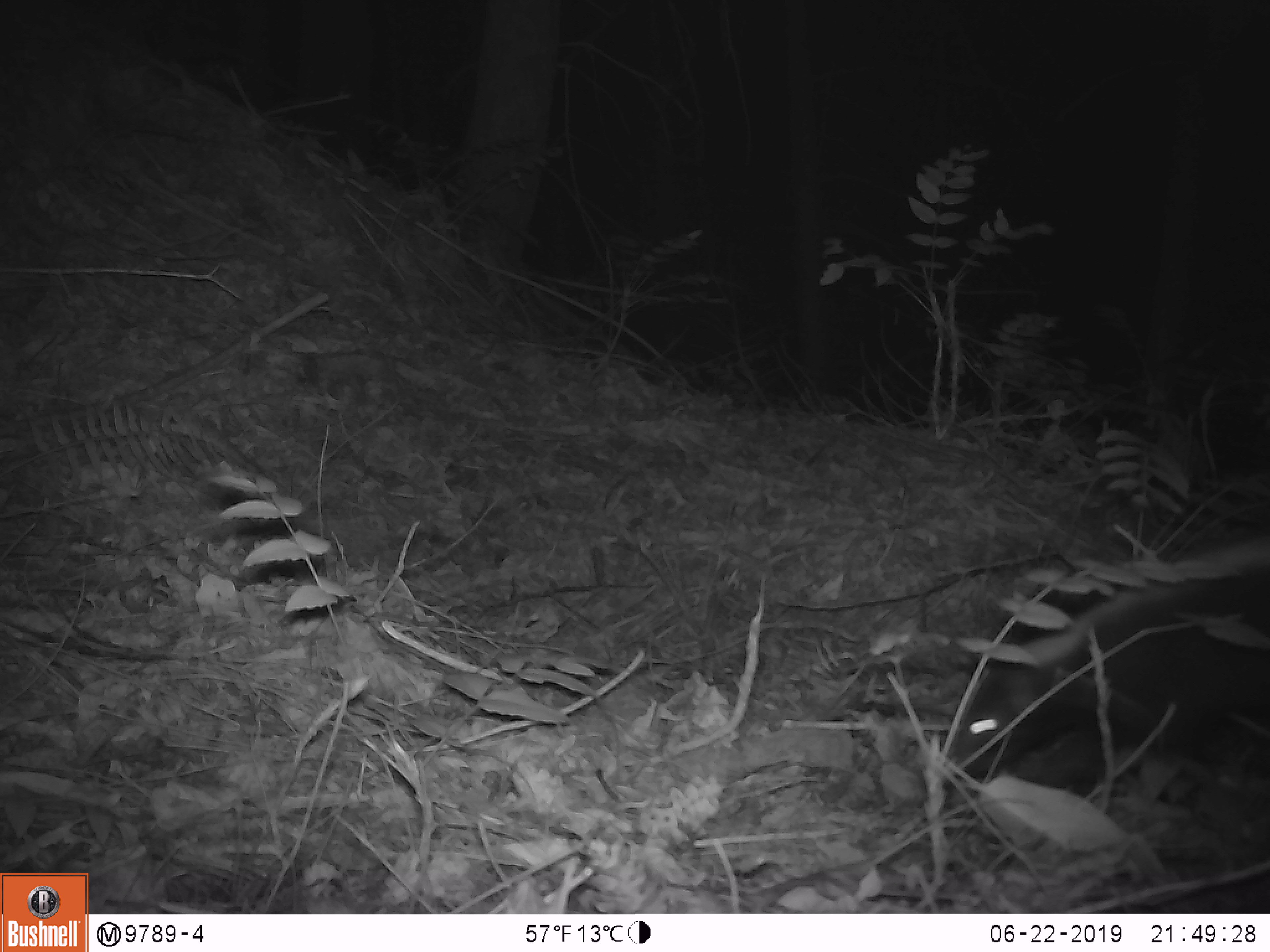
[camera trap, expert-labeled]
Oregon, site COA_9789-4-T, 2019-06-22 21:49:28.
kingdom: Animalia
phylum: Chordata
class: Mammalia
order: Carnivora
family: Mephitidae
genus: Mephitis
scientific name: Mephitis mephitis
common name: striped skunk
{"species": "striped skunk (Mephitis mephitis)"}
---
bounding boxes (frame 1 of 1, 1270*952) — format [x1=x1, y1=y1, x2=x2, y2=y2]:
striped skunk: [x1=948, y1=557, x2=1265, y2=791]